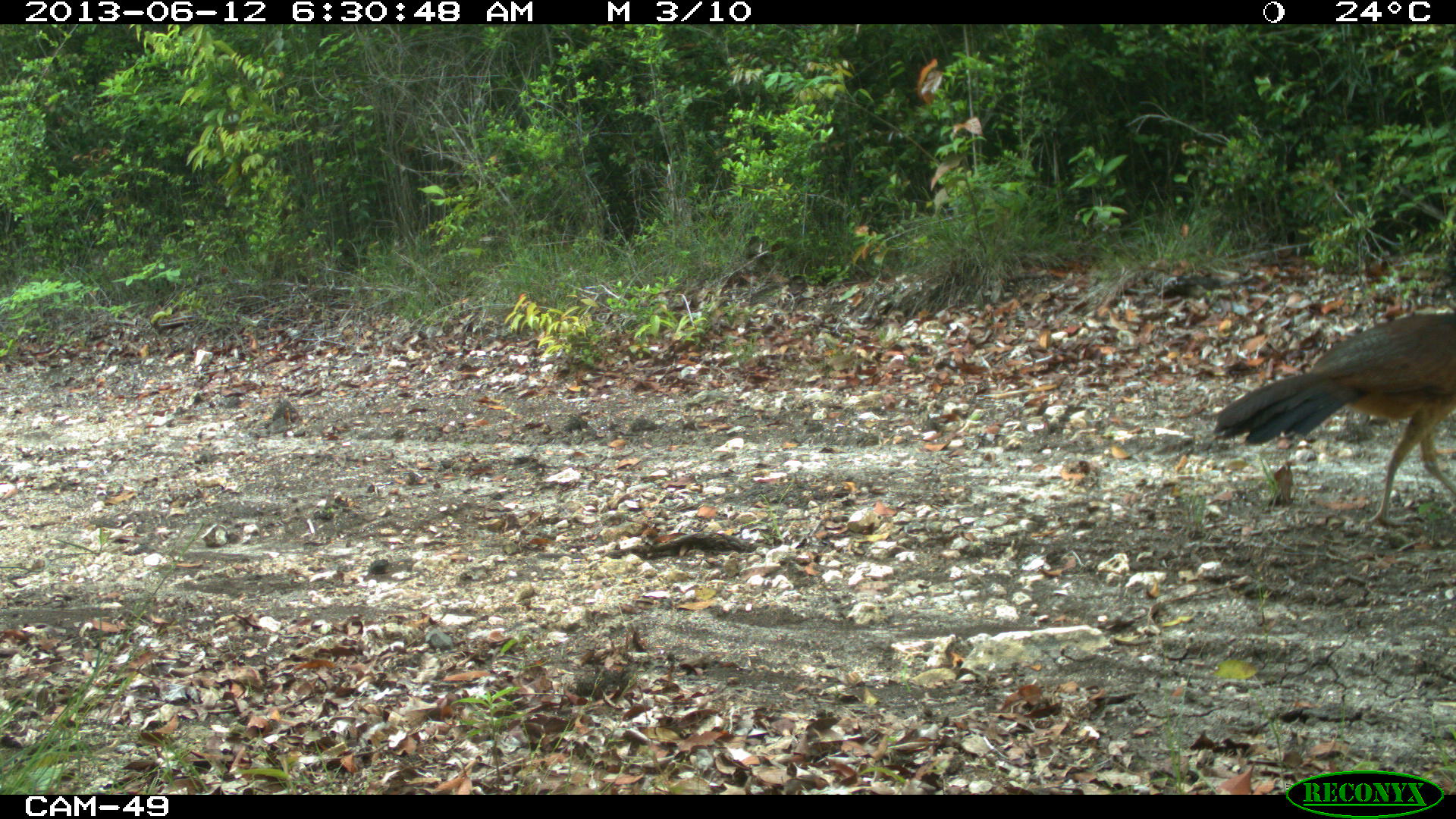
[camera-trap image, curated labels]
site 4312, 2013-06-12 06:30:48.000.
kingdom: Animalia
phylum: Chordata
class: Aves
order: Galliformes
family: Cracidae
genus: Crax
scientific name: Crax rubra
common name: great curassow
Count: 3.